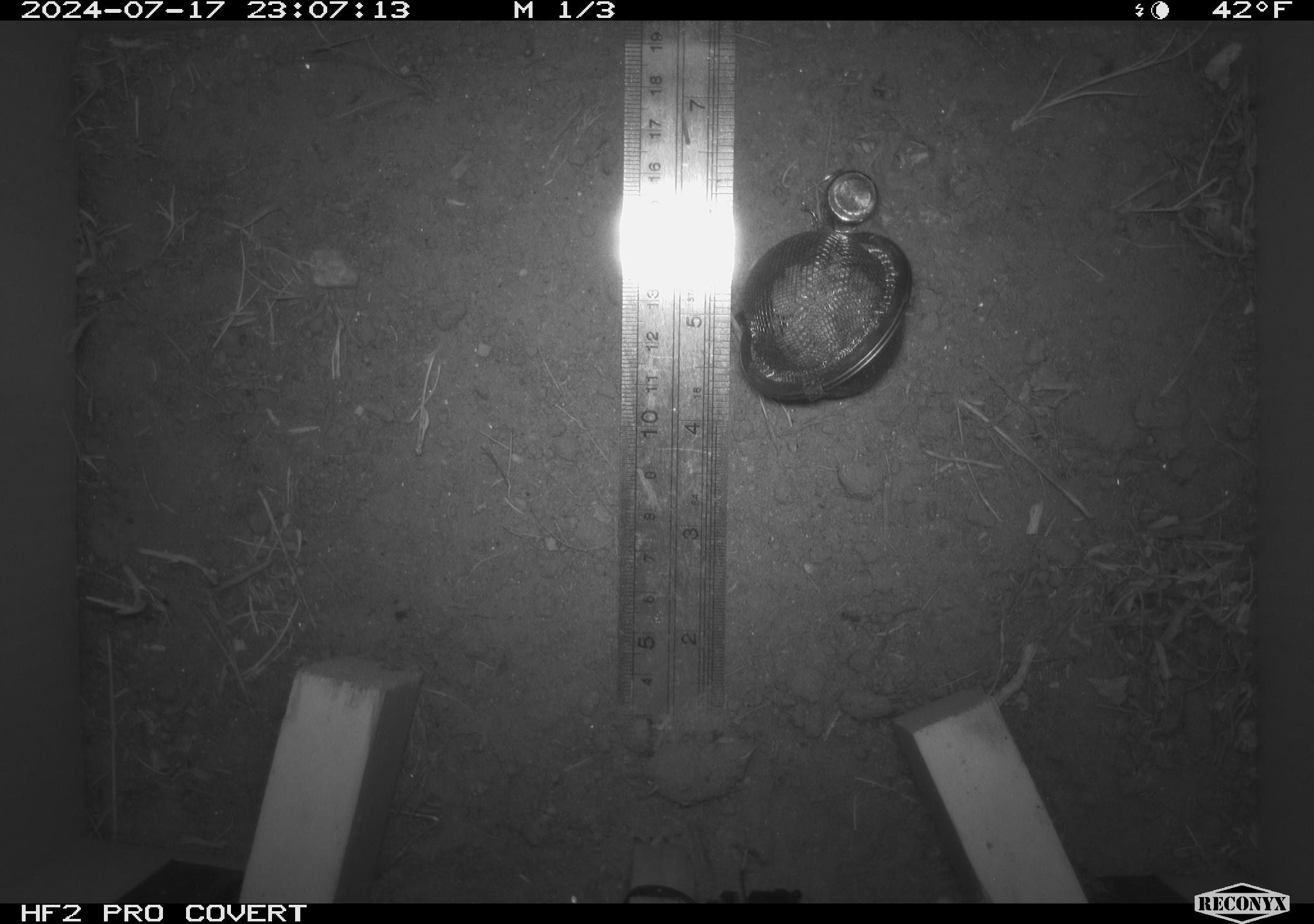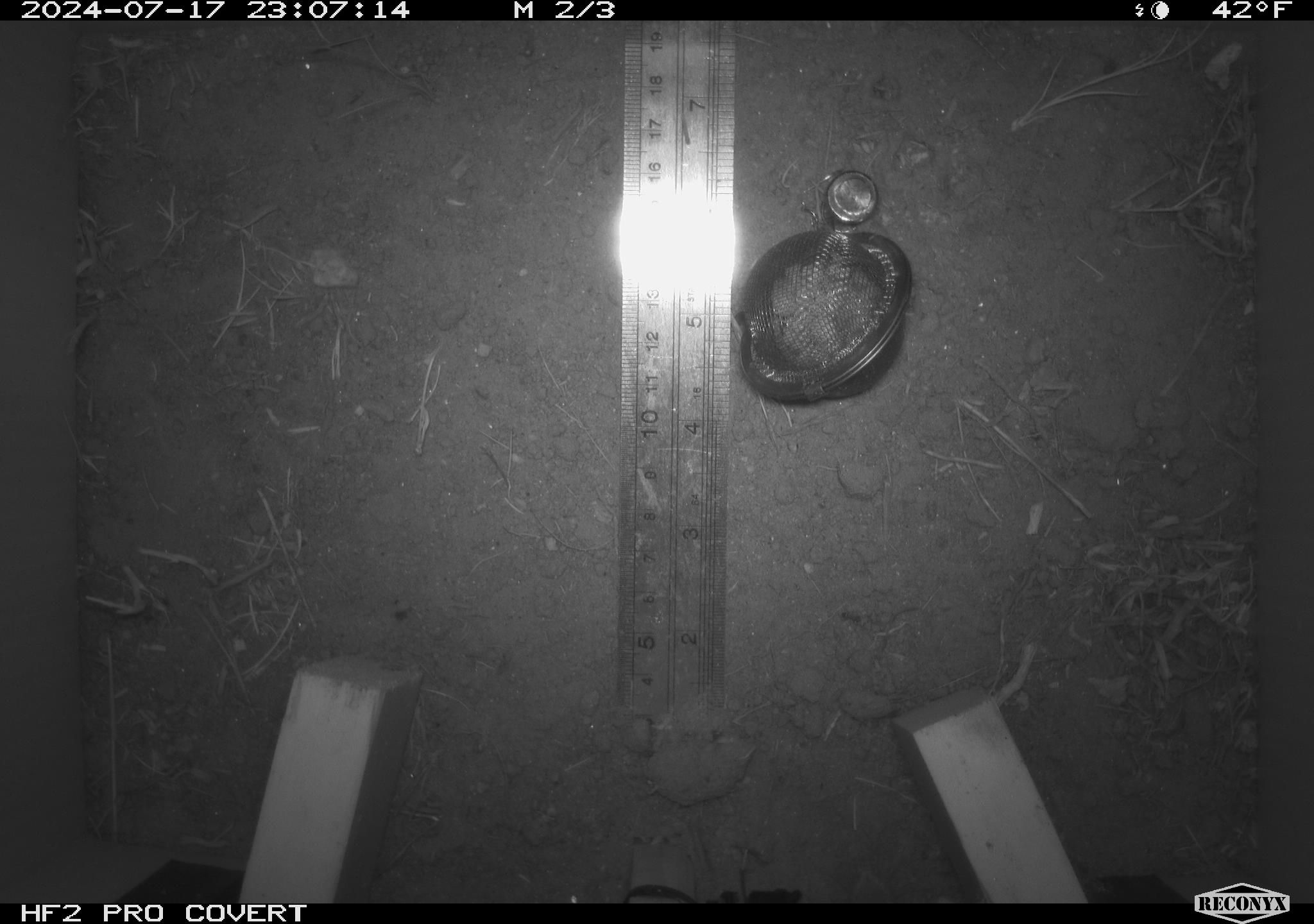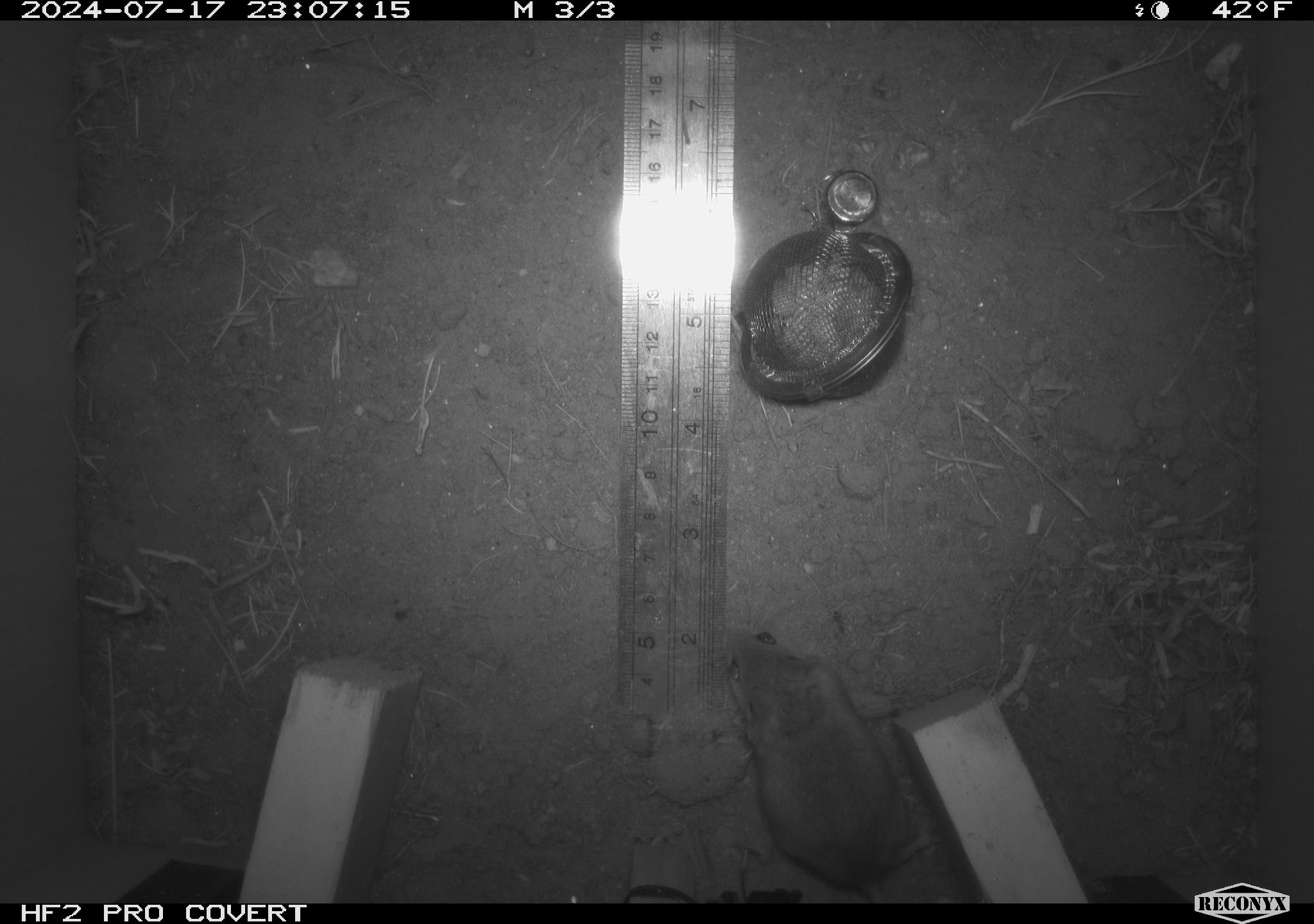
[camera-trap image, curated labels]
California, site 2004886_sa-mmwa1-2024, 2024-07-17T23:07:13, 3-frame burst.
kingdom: Animalia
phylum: Chordata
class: Mammalia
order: Rodentia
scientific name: Rodentia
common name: mouse species